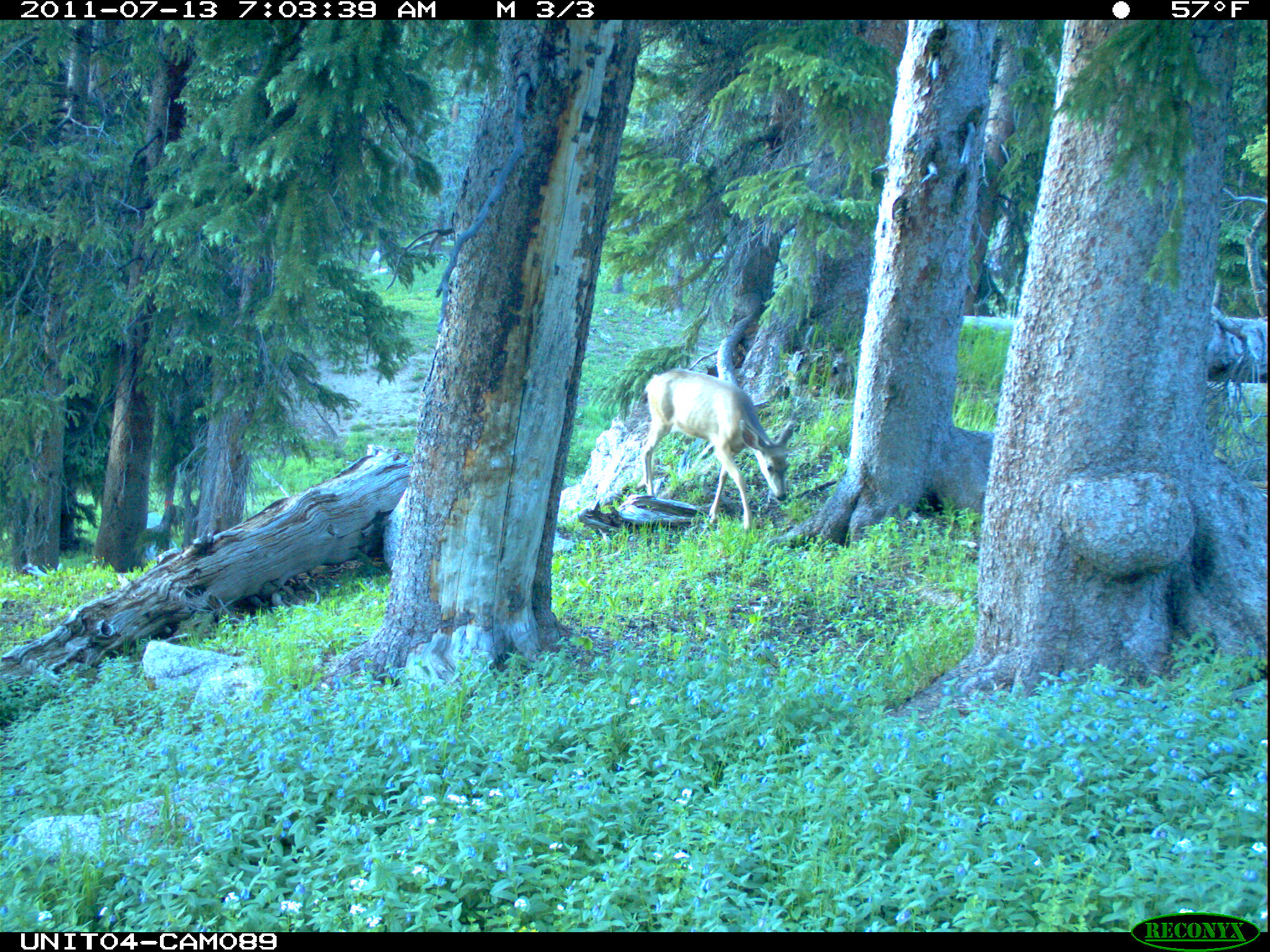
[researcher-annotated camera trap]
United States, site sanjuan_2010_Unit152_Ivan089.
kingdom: Animalia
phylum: Chordata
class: Mammalia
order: Artiodactyla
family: Cervidae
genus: Odocoileus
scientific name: Odocoileus hemionus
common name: mule deer